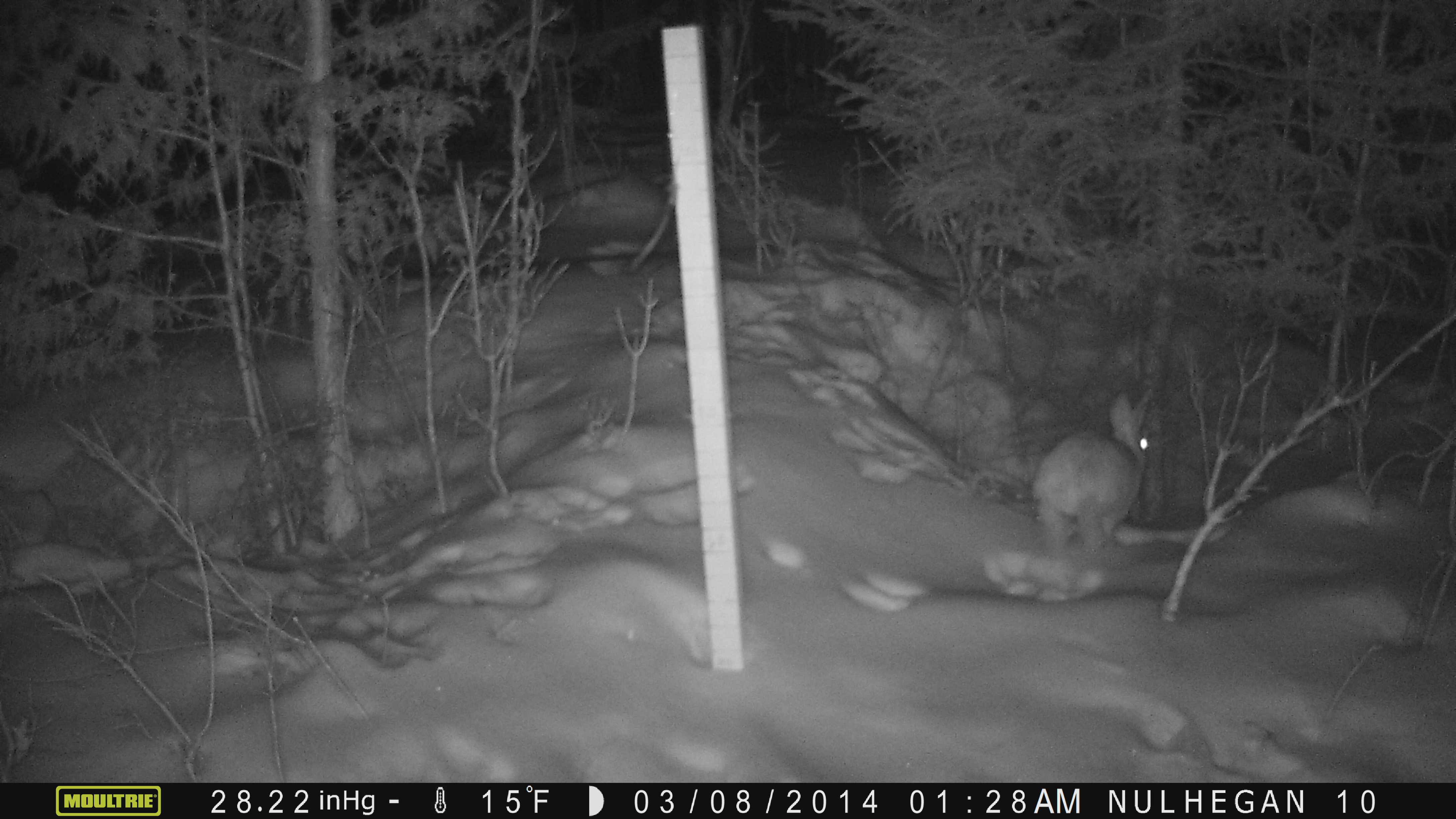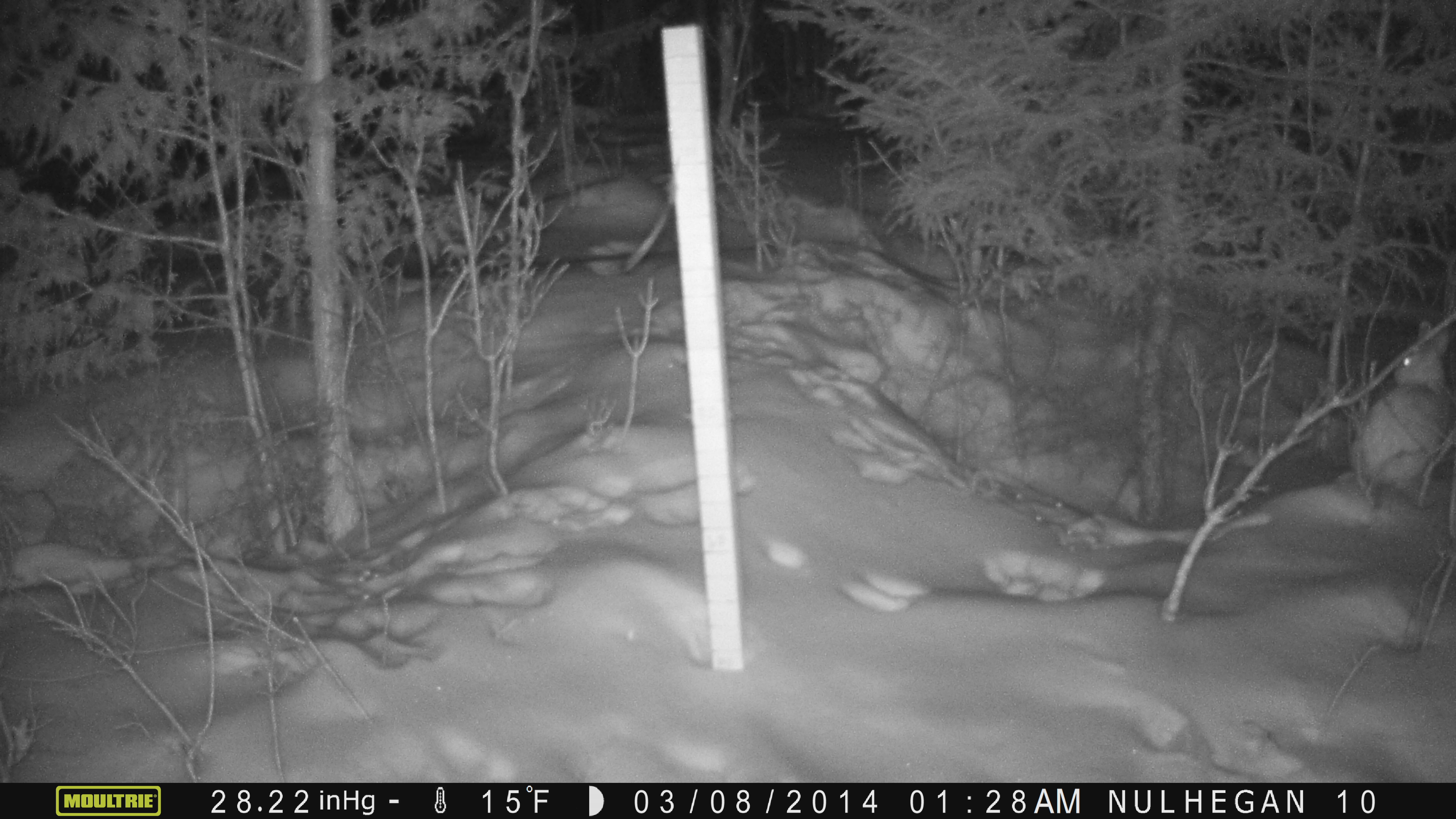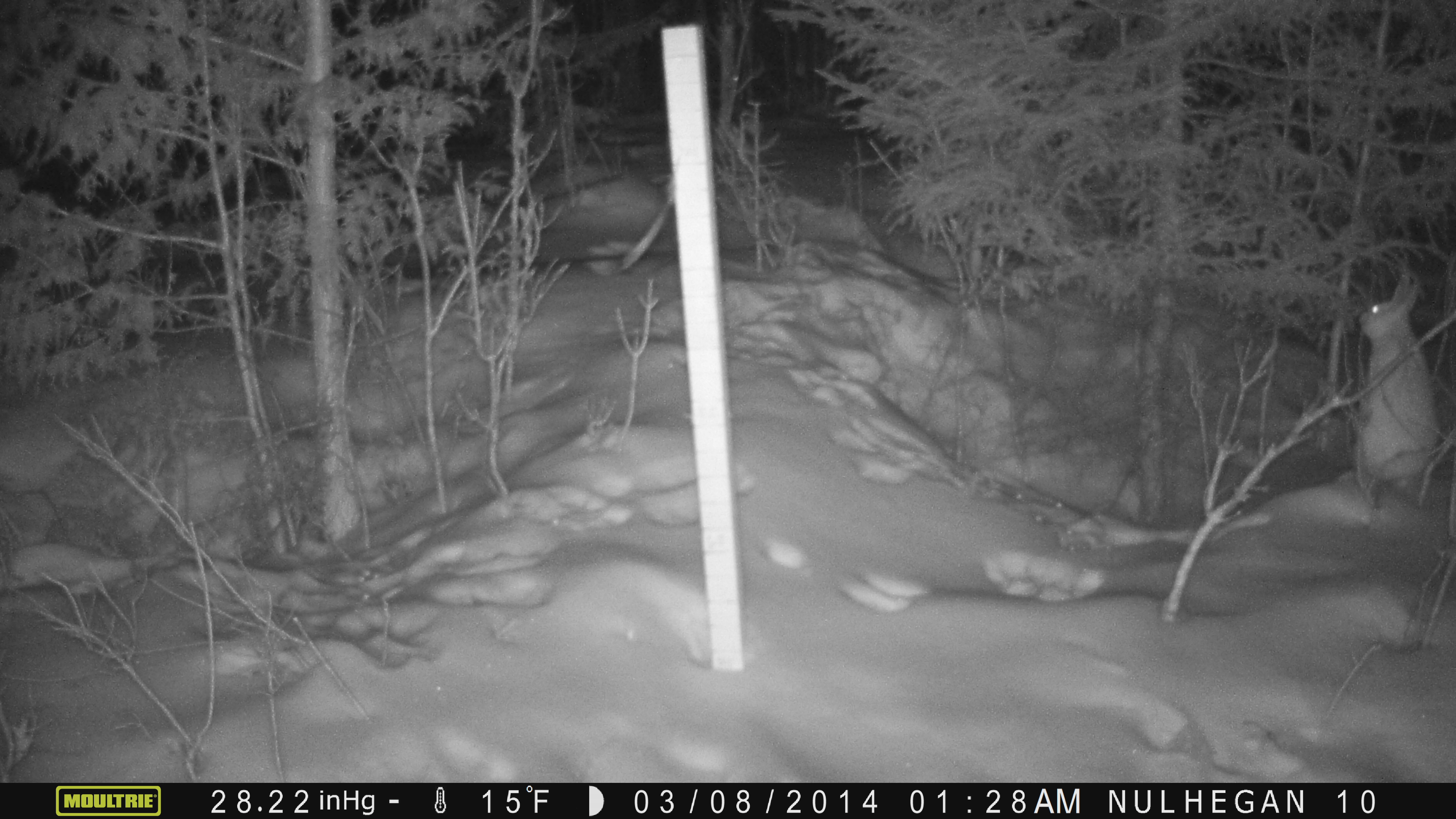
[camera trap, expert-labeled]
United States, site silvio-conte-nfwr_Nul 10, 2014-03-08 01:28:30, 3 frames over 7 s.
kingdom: Animalia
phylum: Chordata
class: Mammalia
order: Lagomorpha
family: Leporidae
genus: Lepus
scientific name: Lepus americanus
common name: snowshoe hare